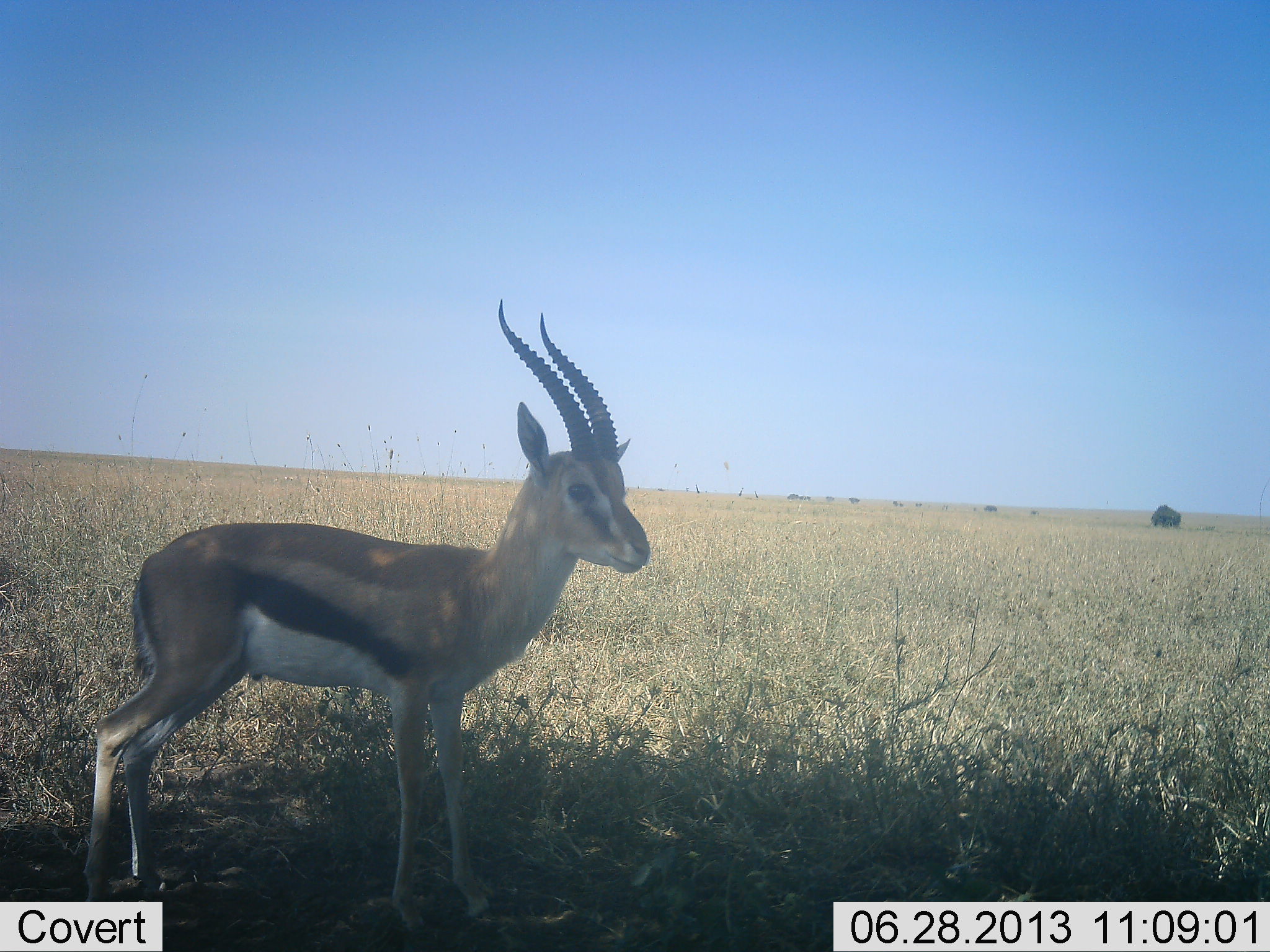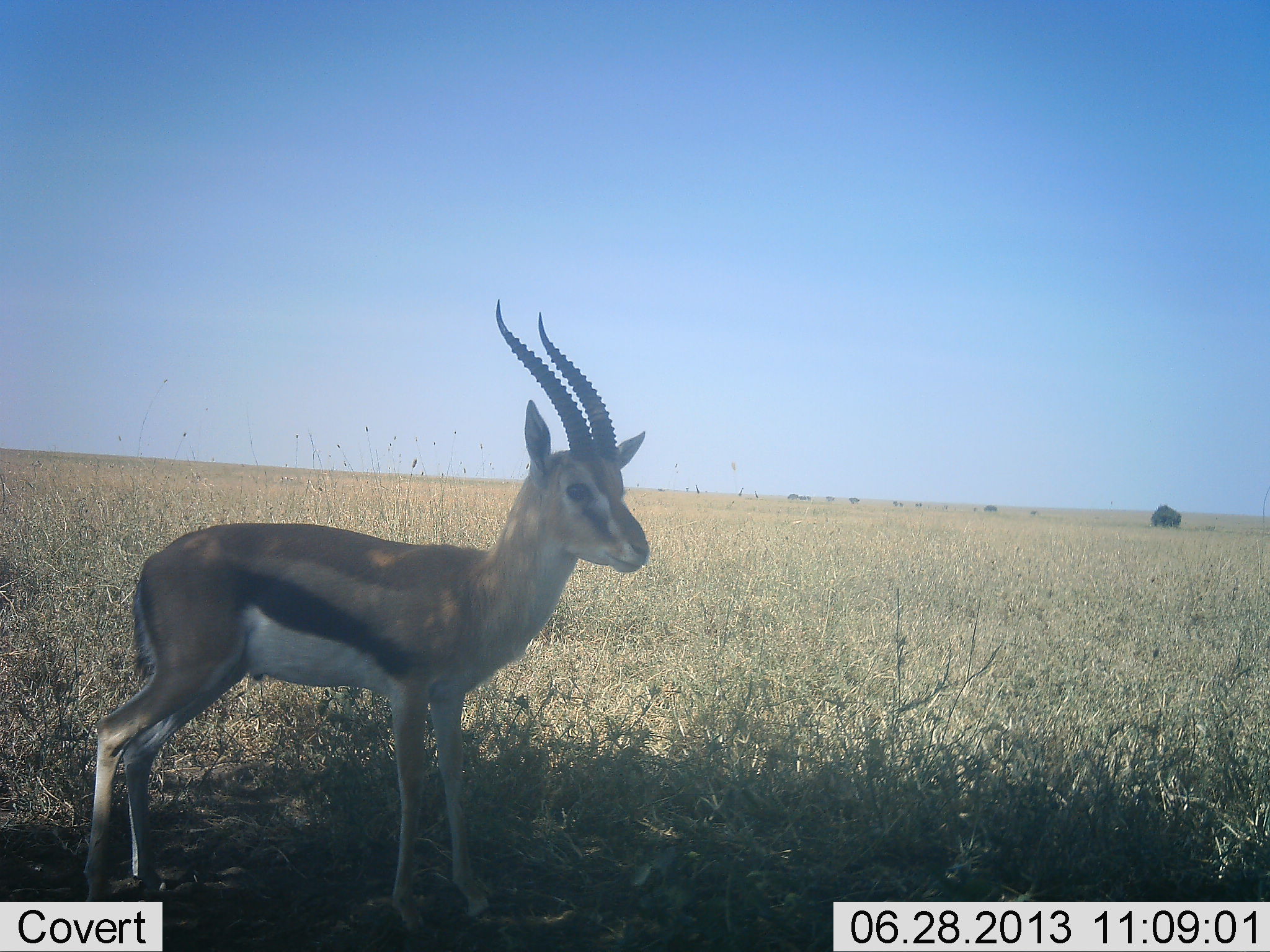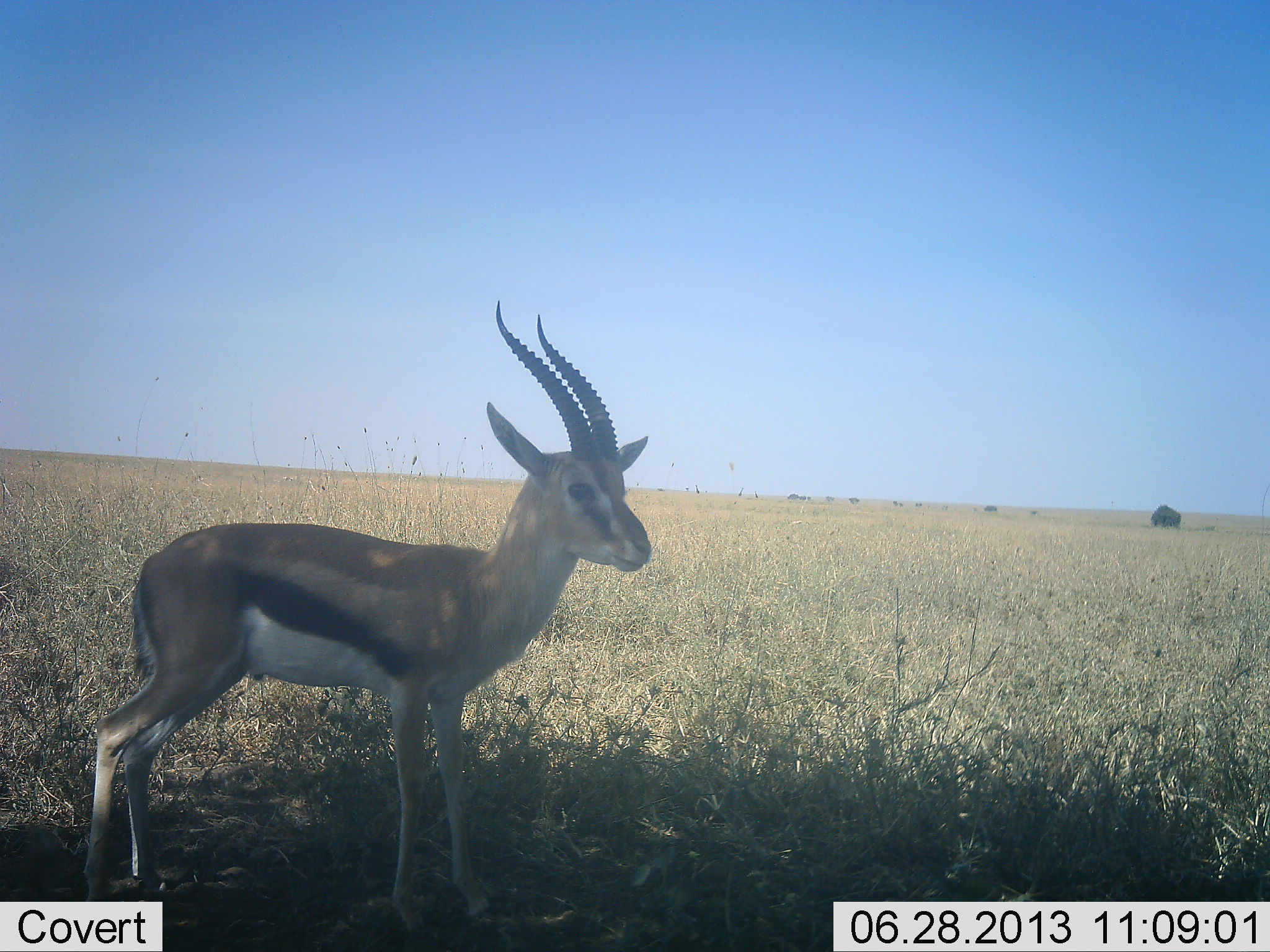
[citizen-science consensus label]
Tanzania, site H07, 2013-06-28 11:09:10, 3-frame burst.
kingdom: Animalia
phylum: Chordata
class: Mammalia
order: Artiodactyla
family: Bovidae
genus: Eudorcas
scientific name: Eudorcas thomsonii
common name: thomson's gazelle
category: gazellethomsons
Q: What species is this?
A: Gazellethomsons (thomson's gazelle) (Eudorcas thomsonii).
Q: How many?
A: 1.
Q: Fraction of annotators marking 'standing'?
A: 100%.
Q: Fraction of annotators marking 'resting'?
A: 0%.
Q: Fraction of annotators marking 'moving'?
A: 0%.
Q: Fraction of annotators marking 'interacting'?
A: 0%.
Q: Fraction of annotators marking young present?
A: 0%.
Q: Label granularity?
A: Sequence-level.